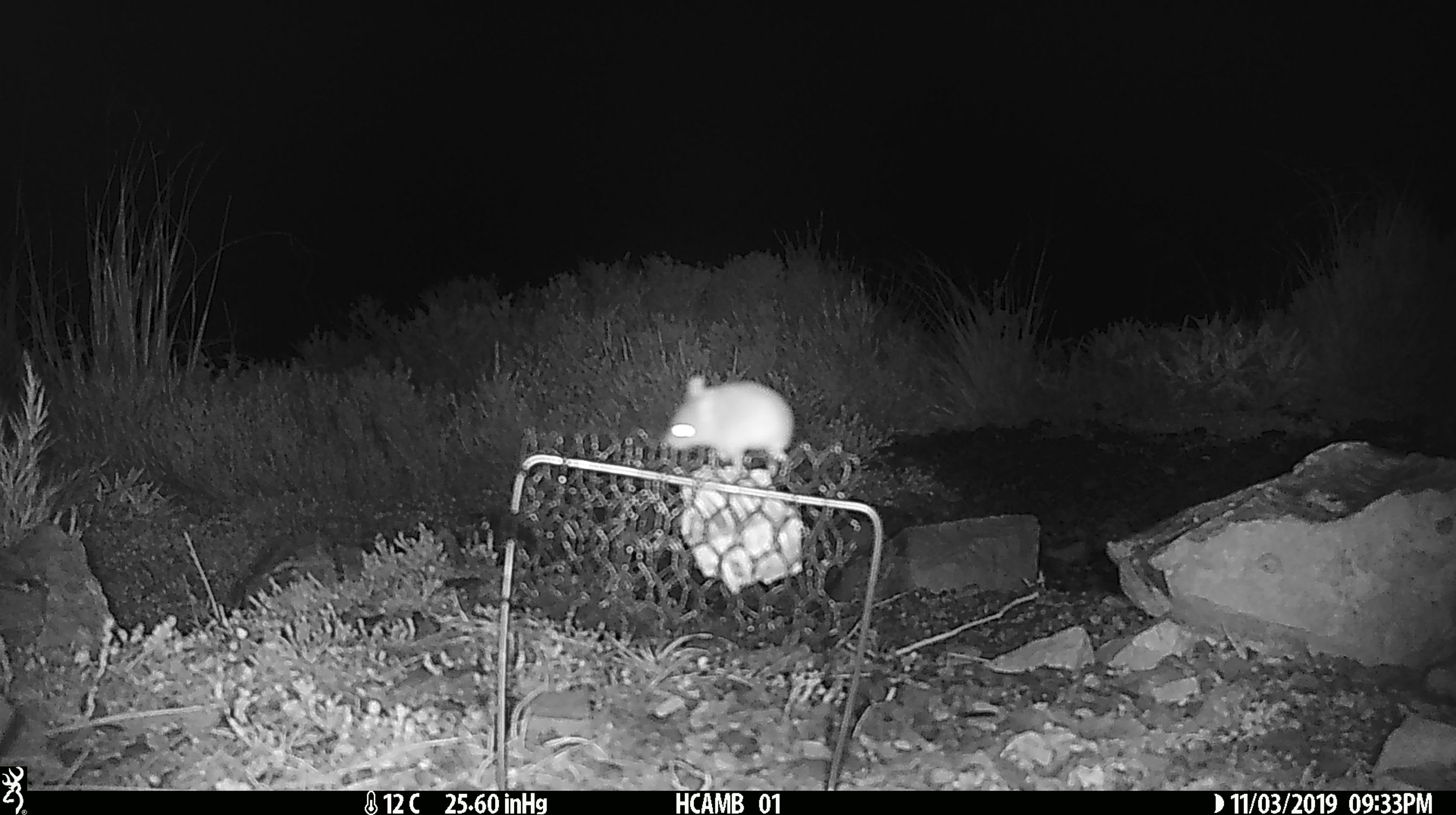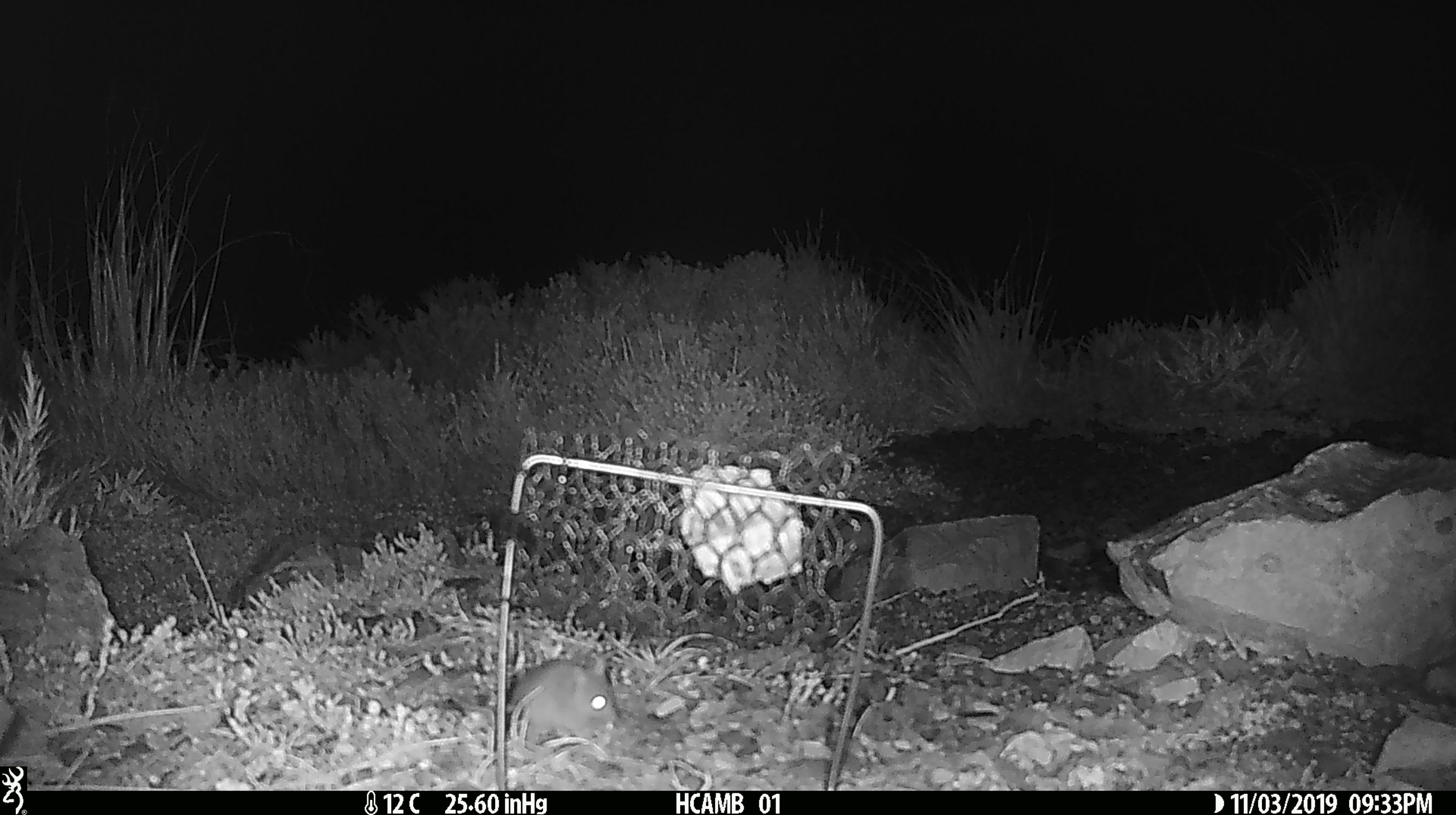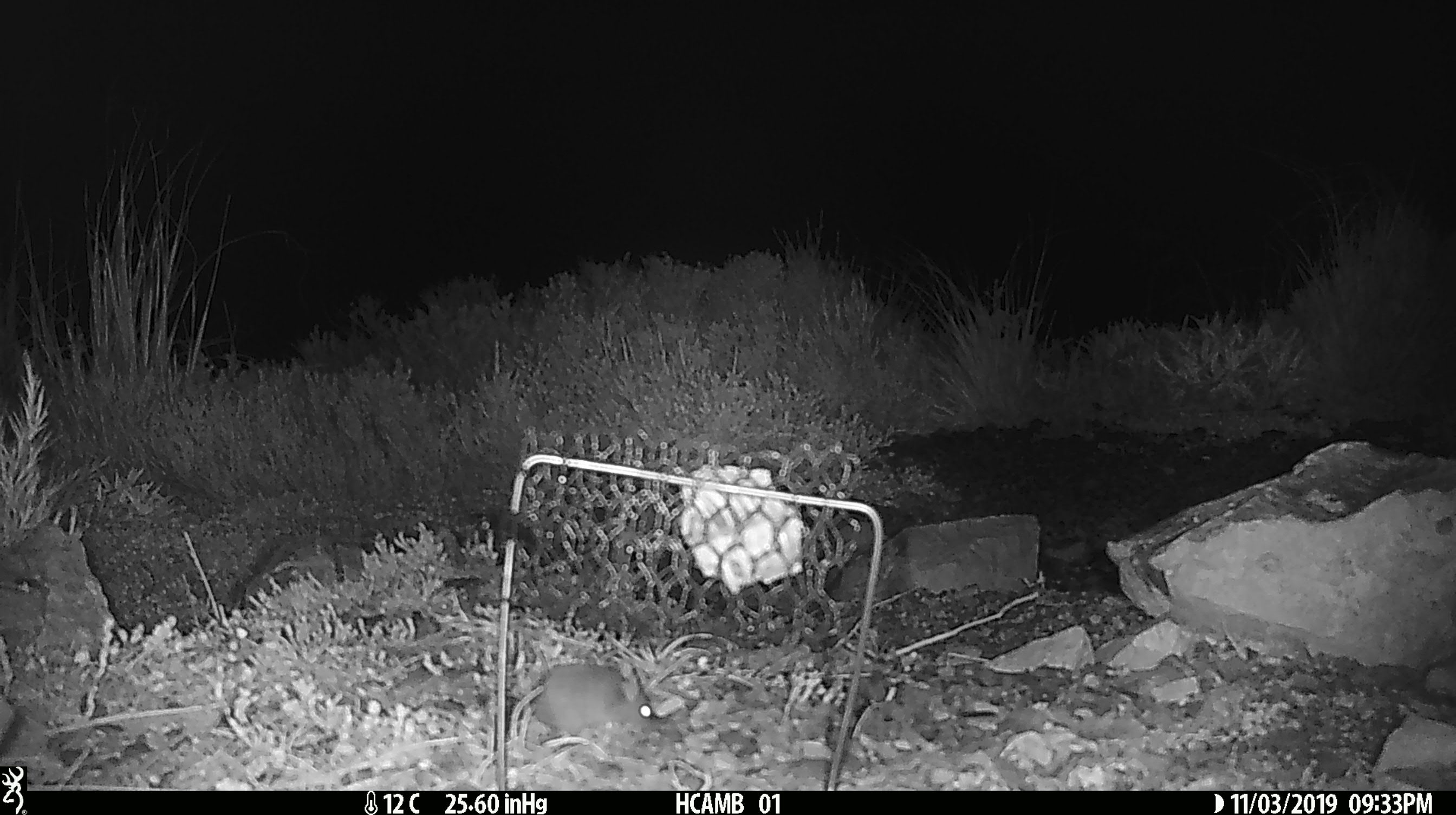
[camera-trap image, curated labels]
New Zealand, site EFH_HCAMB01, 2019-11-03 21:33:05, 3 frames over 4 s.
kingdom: Animalia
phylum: Chordata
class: Mammalia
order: Rodentia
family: Muridae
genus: Mus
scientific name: Mus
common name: mouse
Mouse (Mus).